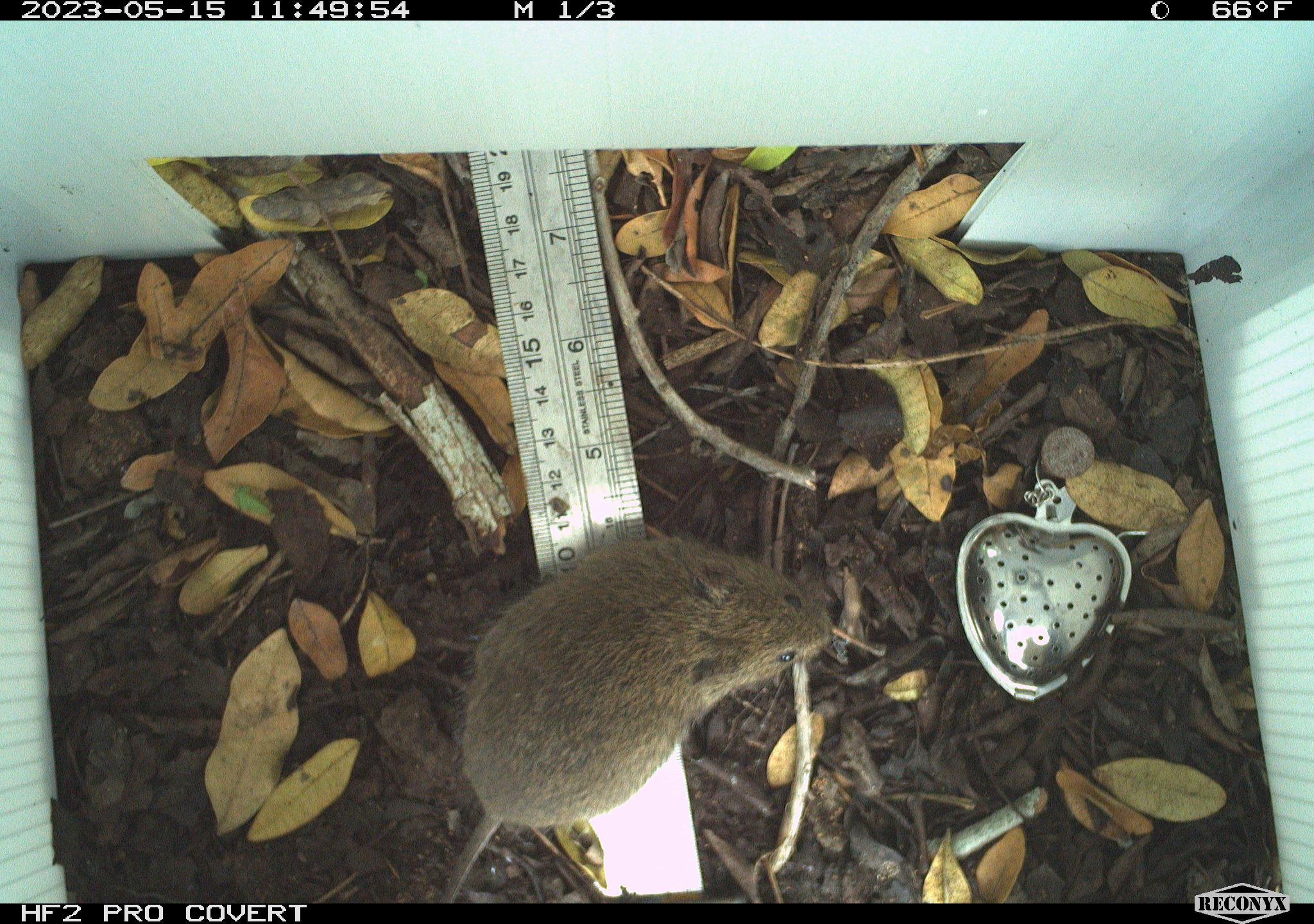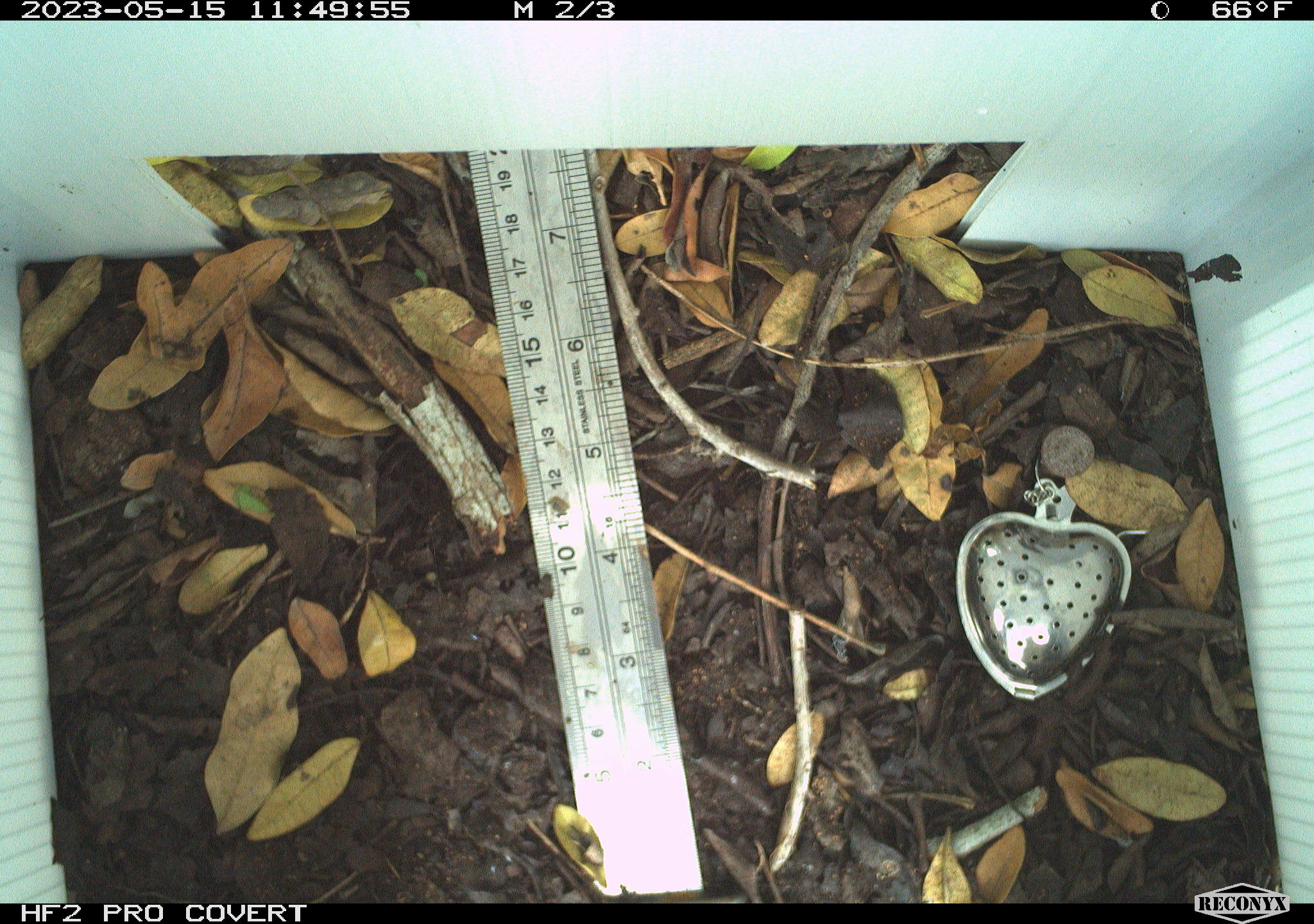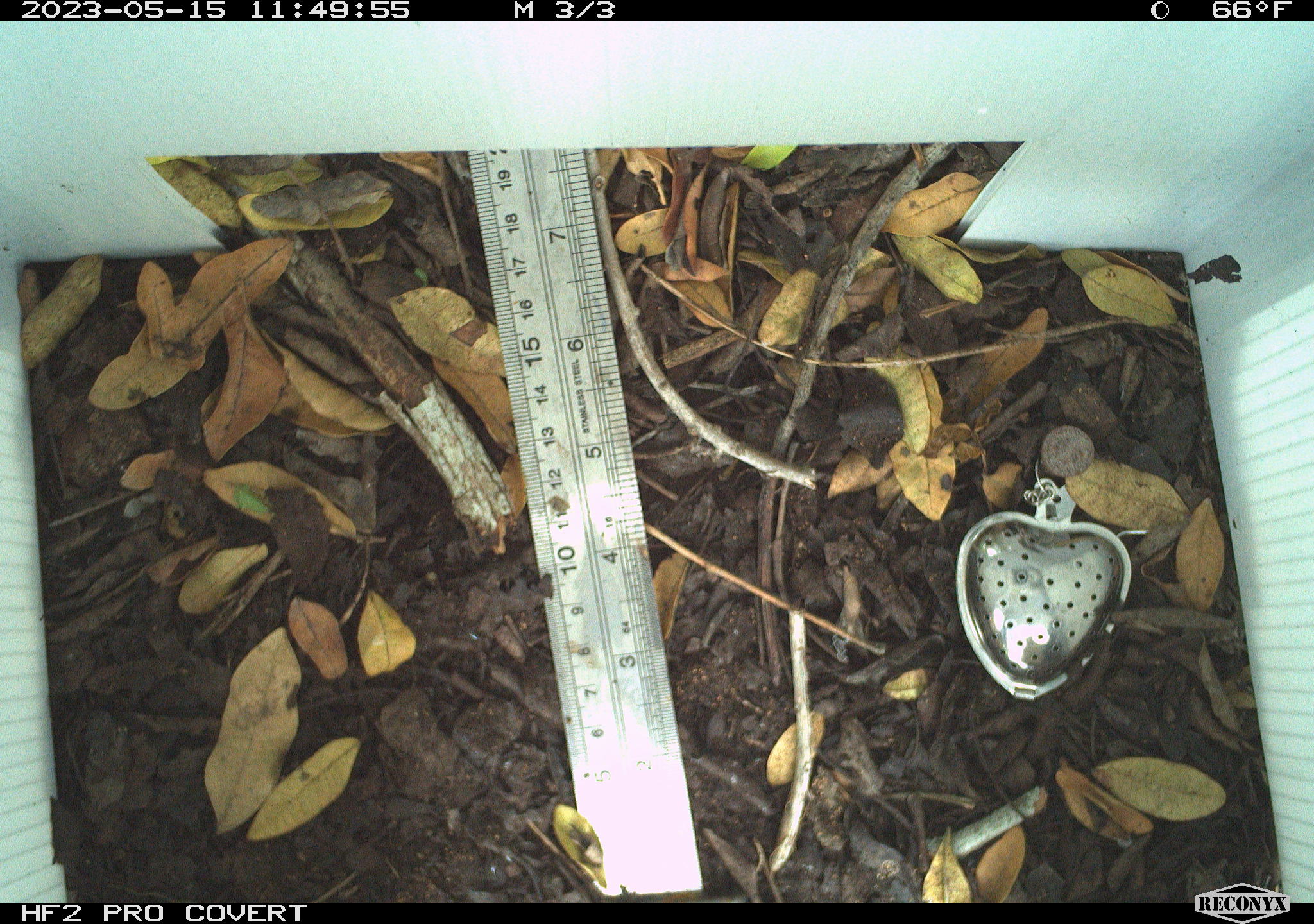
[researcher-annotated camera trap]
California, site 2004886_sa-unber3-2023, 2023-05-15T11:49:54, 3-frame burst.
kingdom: Animalia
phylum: Chordata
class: Mammalia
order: Rodentia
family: Cricetidae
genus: Microtus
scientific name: Microtus californicus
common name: california vole